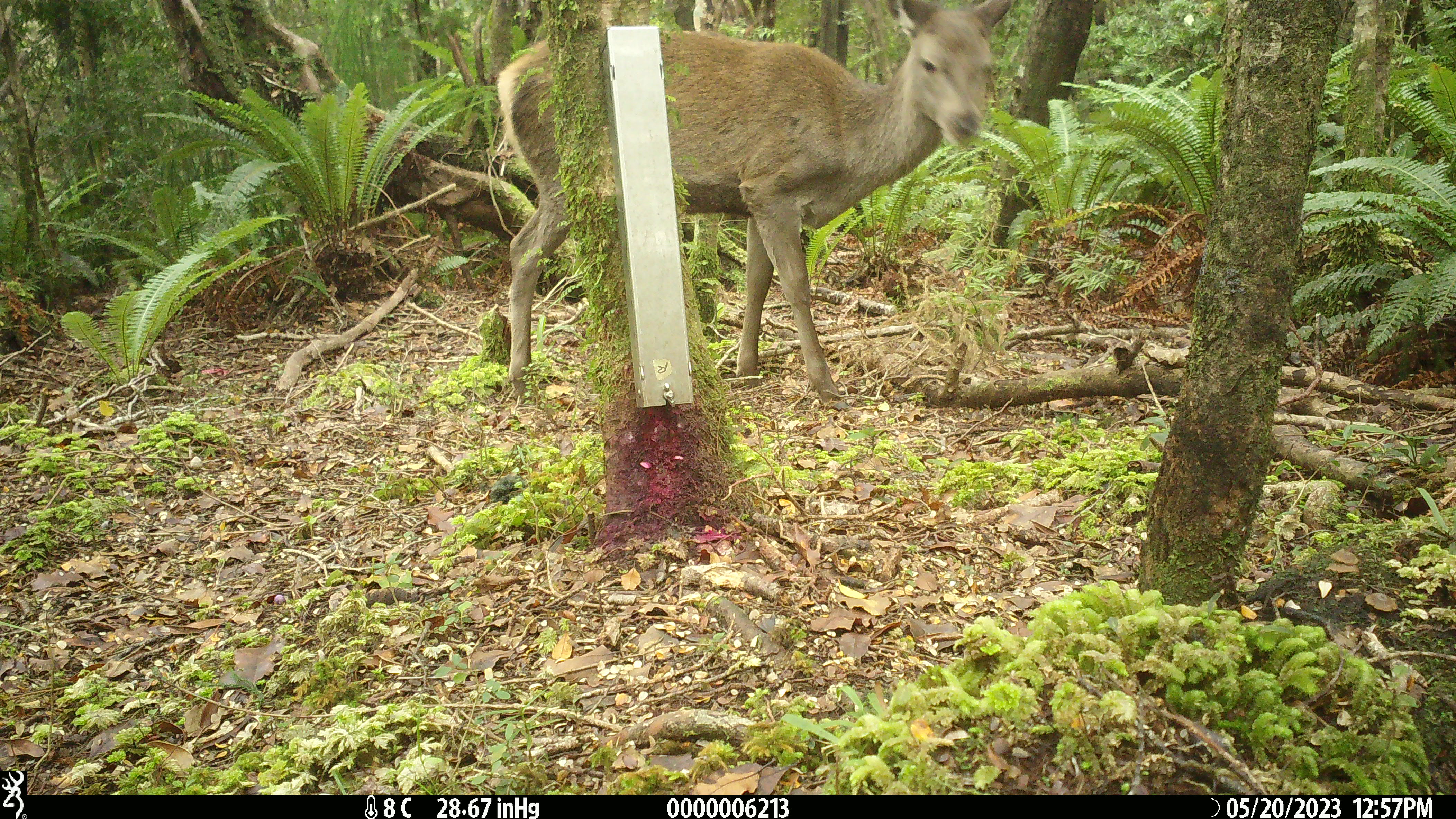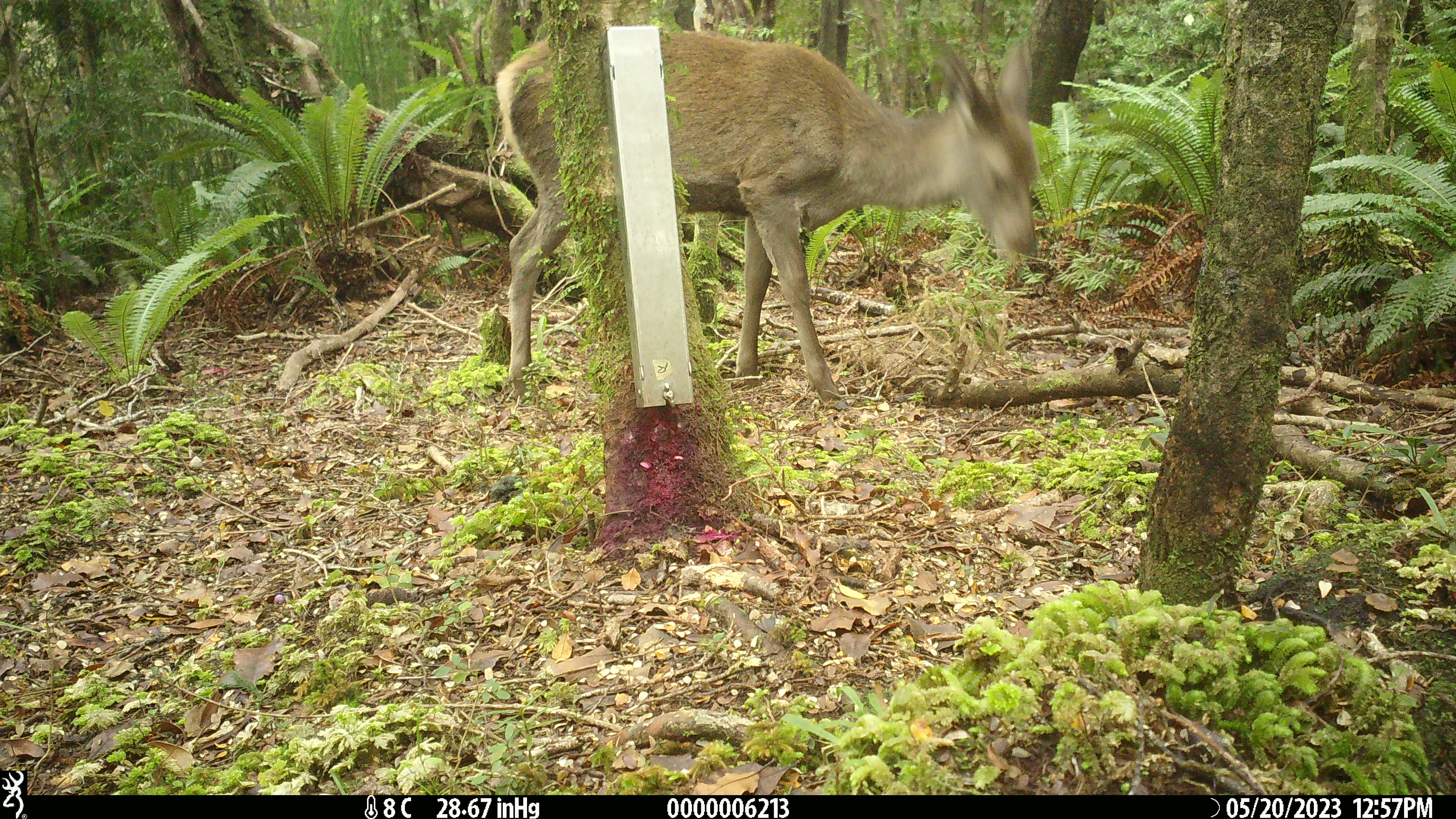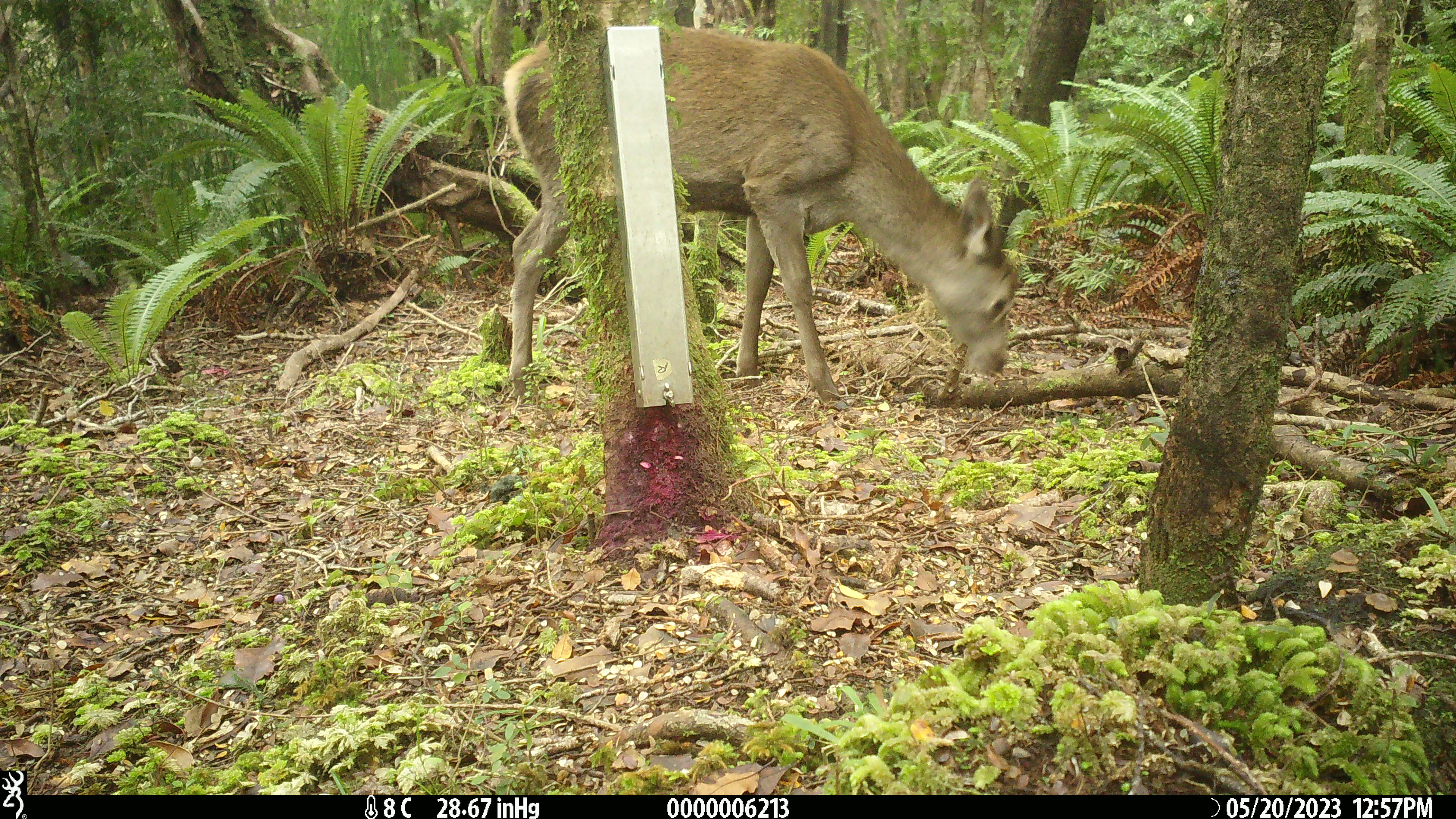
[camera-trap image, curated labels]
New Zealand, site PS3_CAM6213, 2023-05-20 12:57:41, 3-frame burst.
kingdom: Animalia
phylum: Chordata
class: Mammalia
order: Artiodactyla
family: Cervidae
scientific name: Cervidae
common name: deer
Deer (Cervidae).